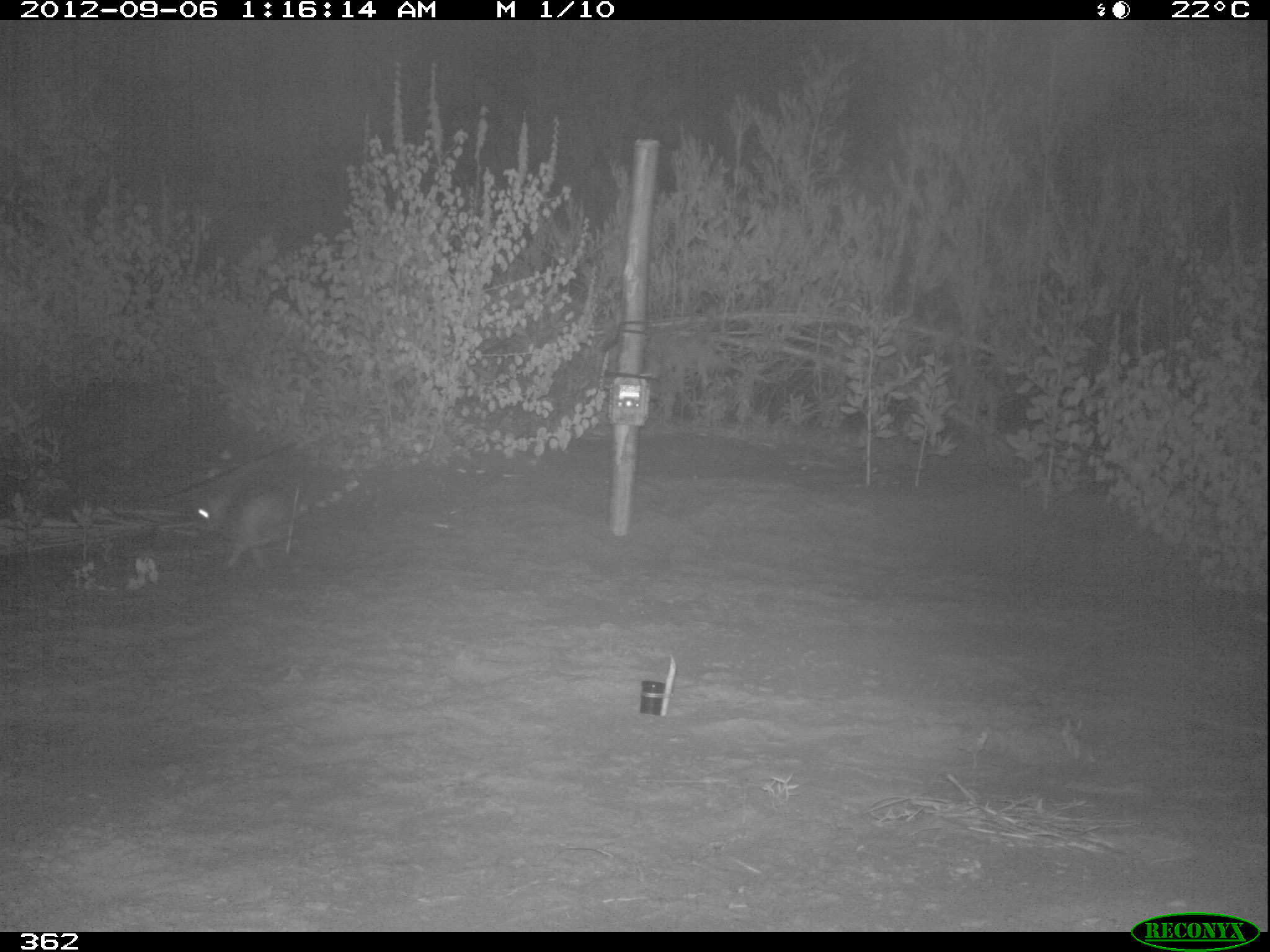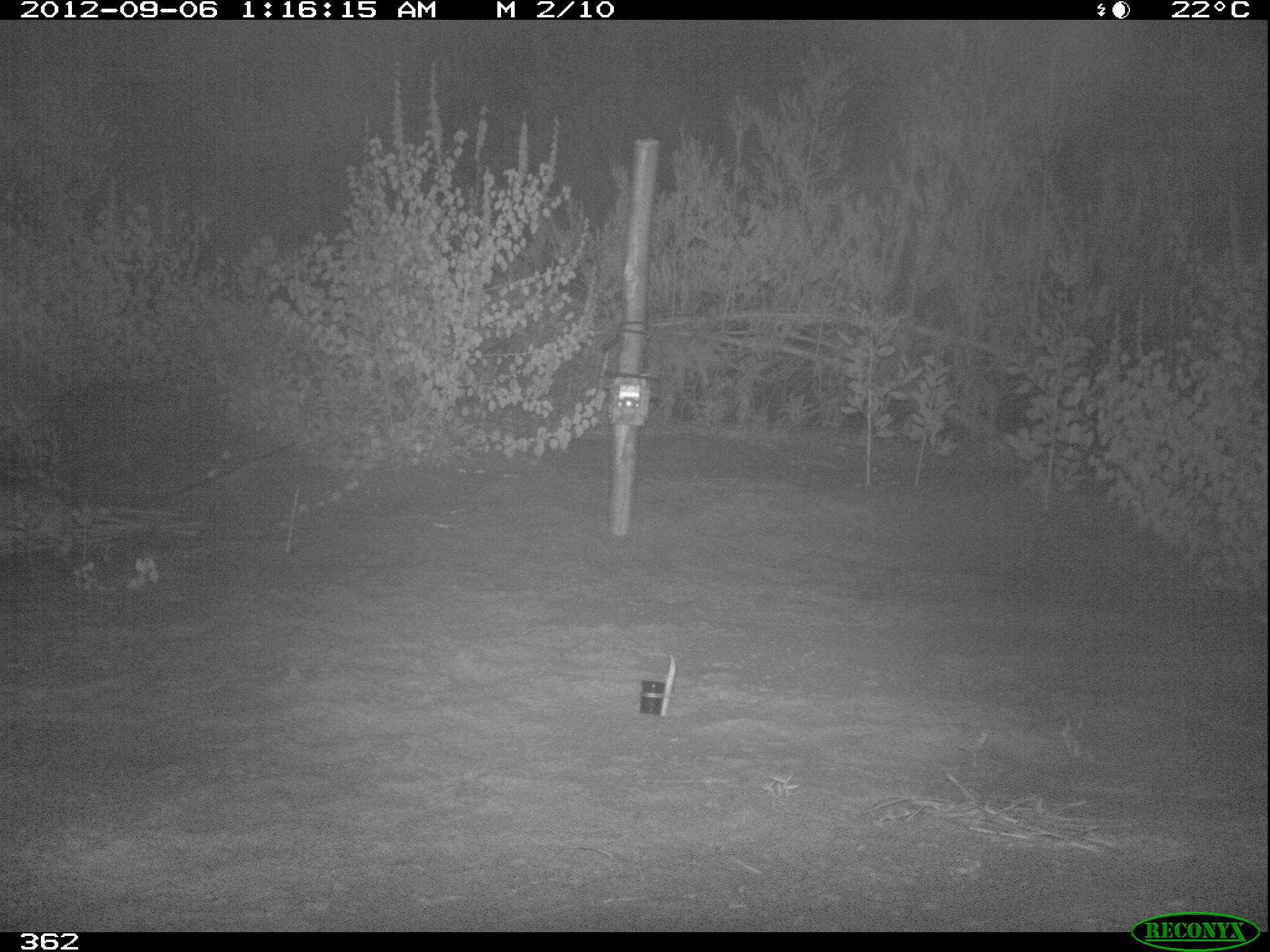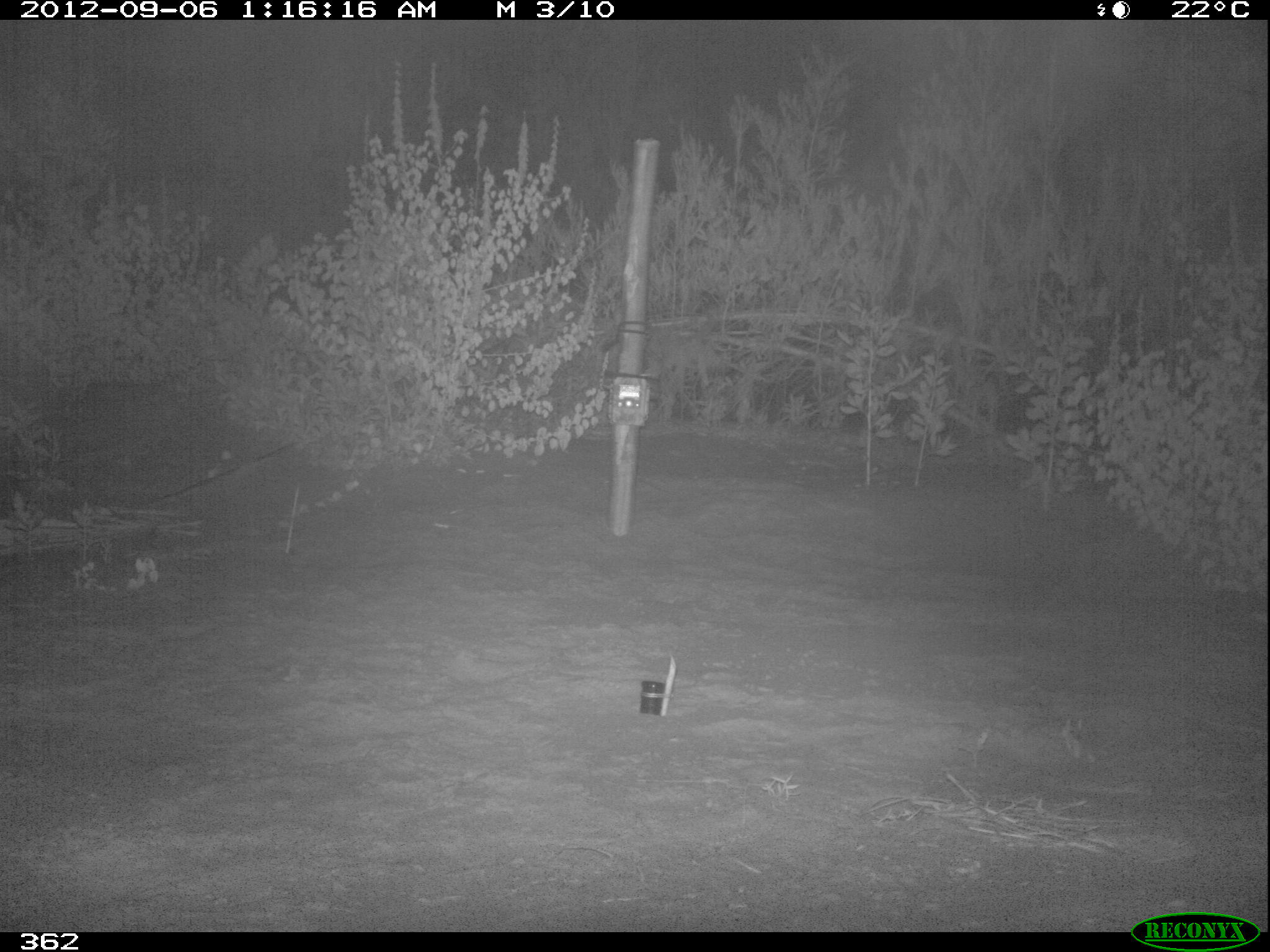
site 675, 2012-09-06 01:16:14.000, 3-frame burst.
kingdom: Animalia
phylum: Chordata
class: Mammalia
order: Lagomorpha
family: Leporidae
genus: Sylvilagus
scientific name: Sylvilagus brasiliensis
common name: tapeti